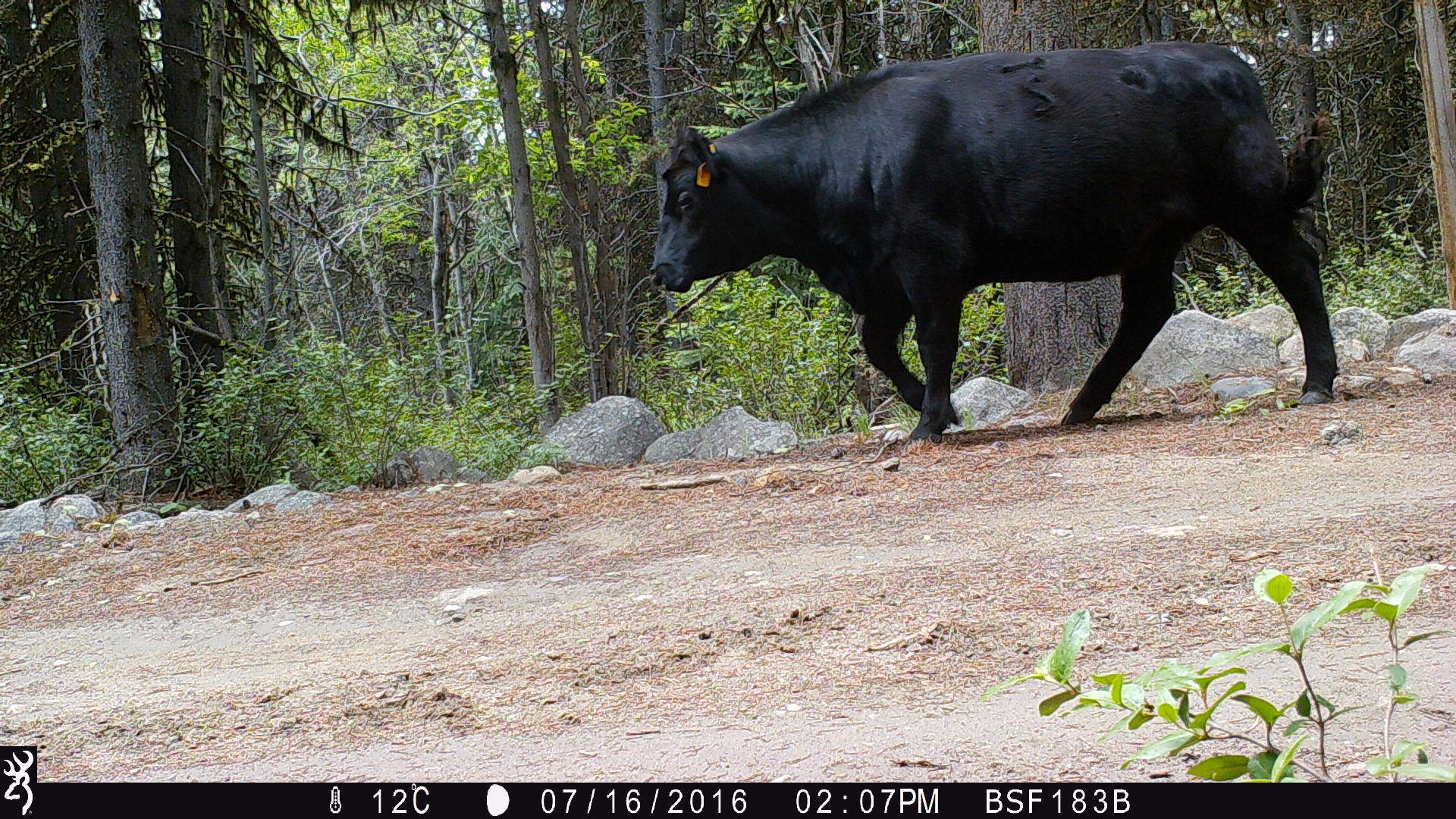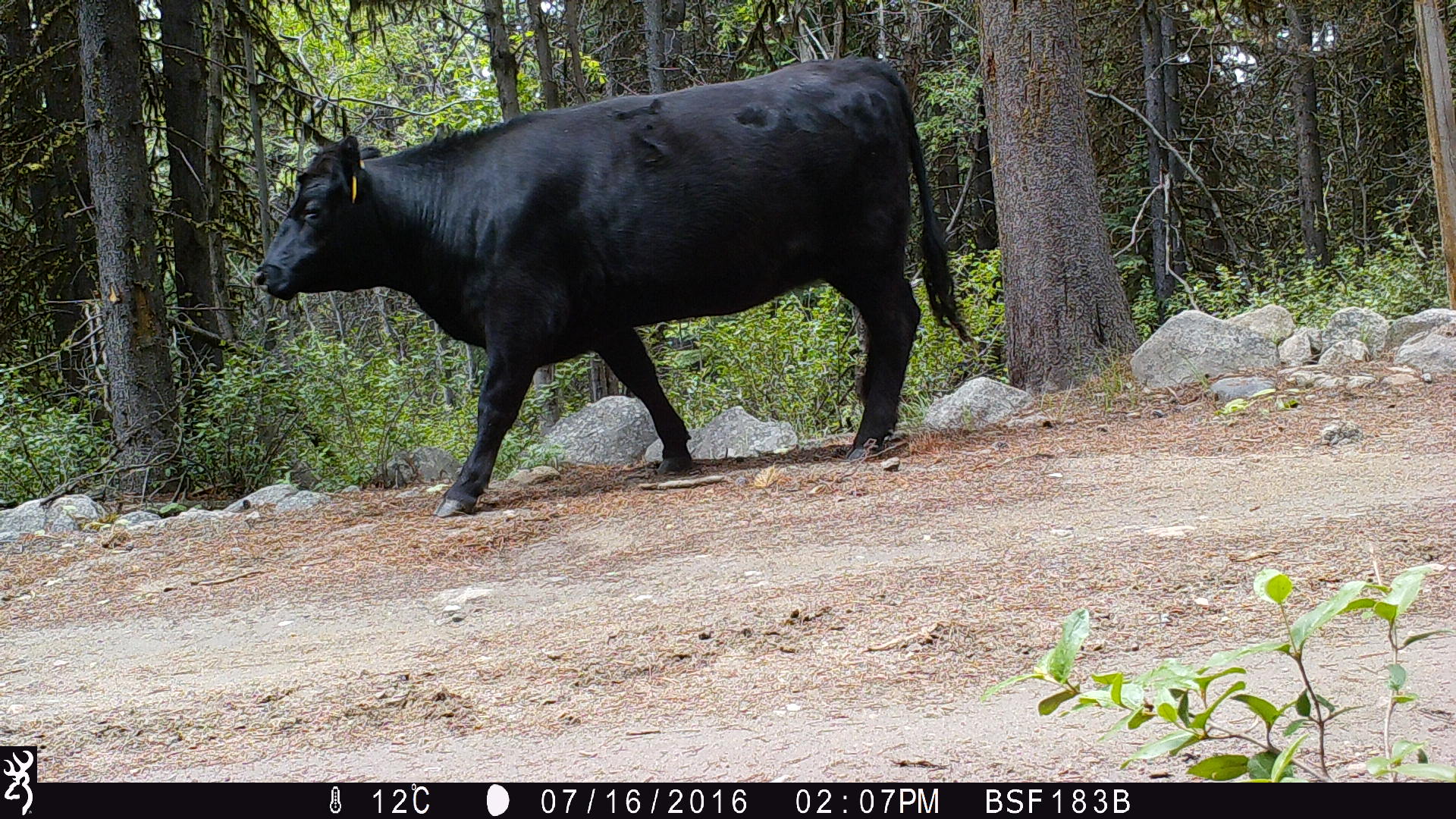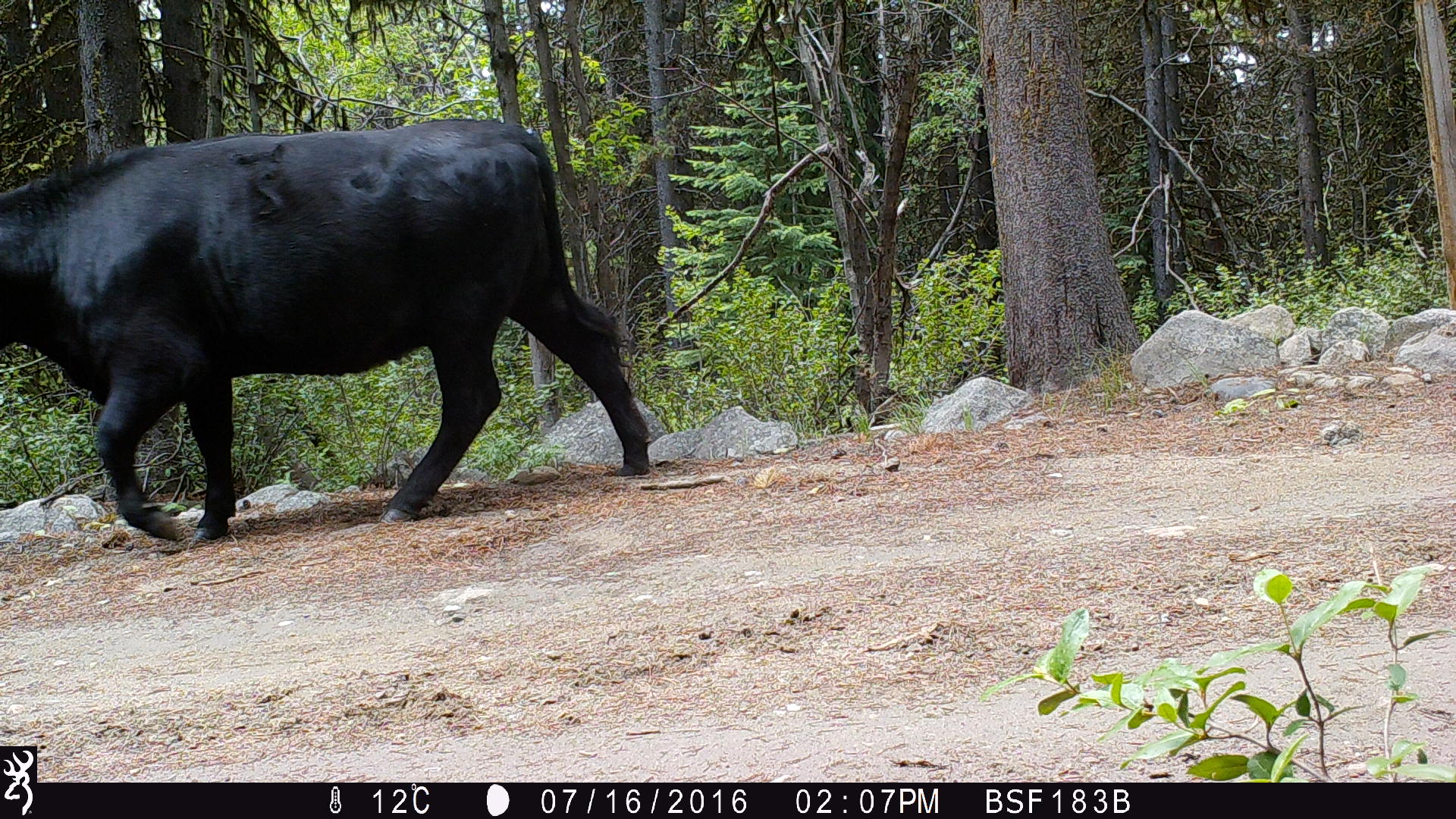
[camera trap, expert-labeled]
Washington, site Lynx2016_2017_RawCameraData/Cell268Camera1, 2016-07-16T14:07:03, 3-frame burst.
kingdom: Animalia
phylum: Chordata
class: Mammalia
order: Artiodactyla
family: Bovidae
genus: Bos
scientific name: Bos taurus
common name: domestic cattle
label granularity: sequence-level